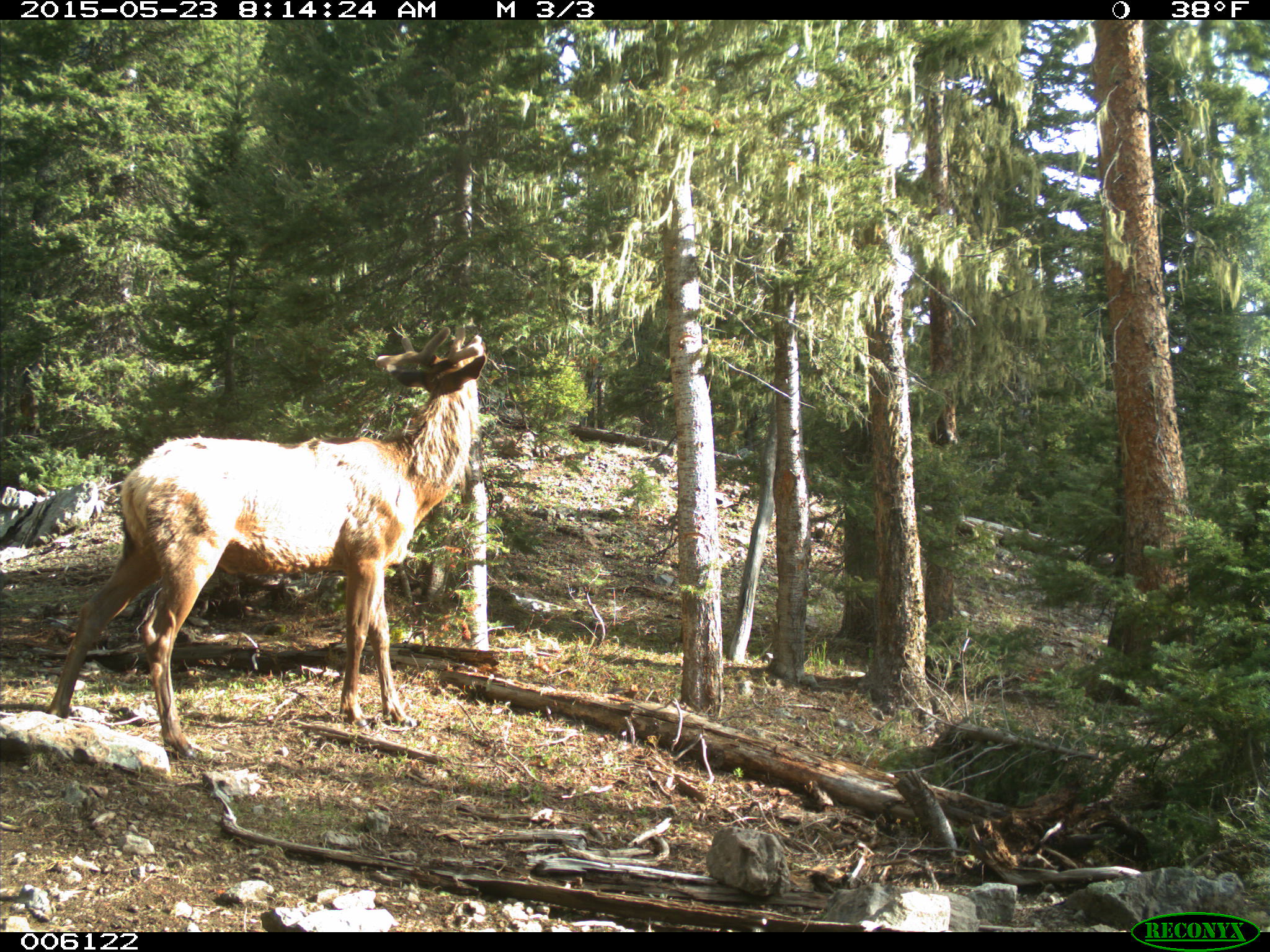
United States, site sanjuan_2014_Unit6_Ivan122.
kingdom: Animalia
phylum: Chordata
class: Mammalia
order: Artiodactyla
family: Cervidae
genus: Cervus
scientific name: Cervus elaphus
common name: red deer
Cervus elaphus (red deer).